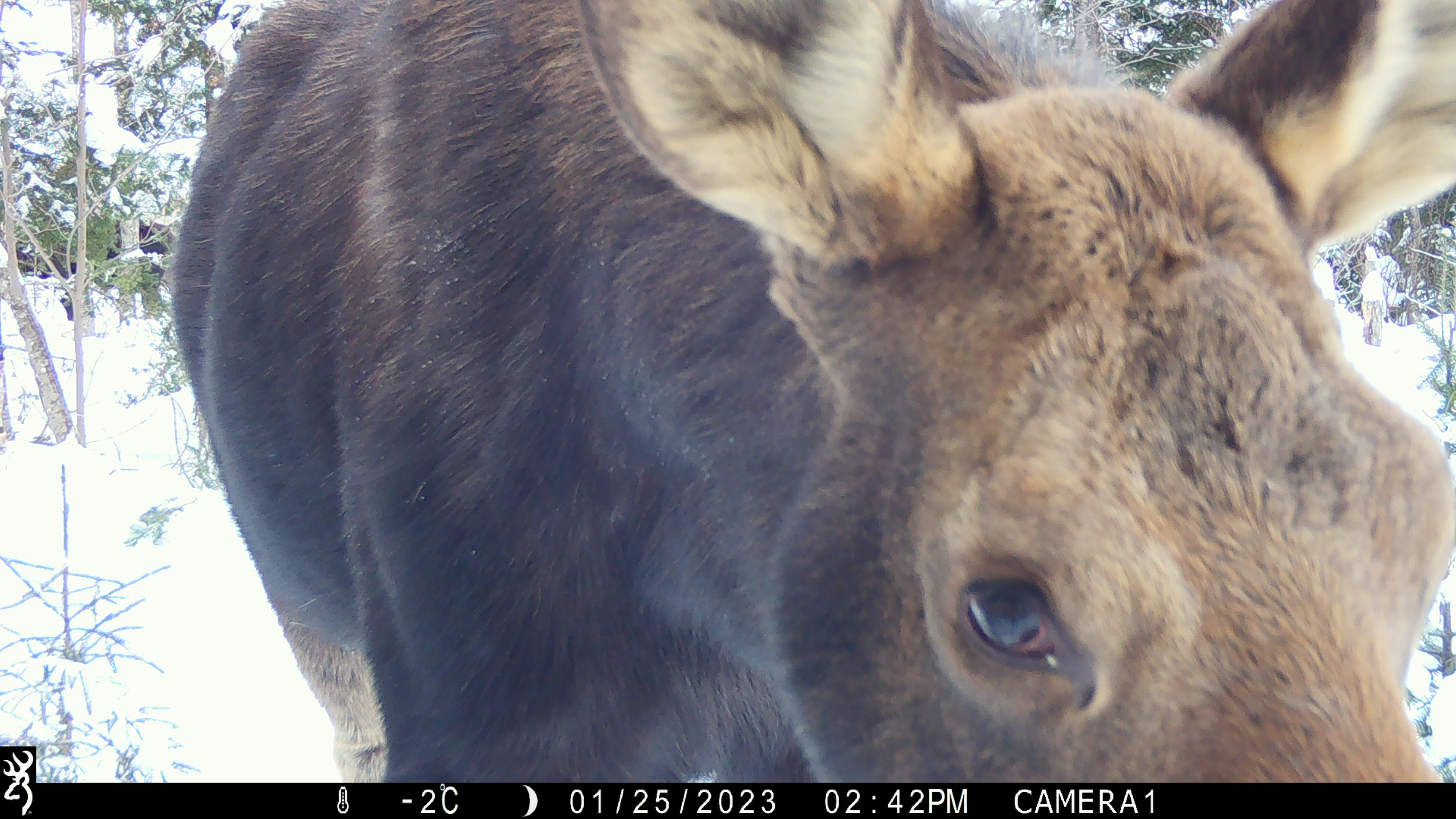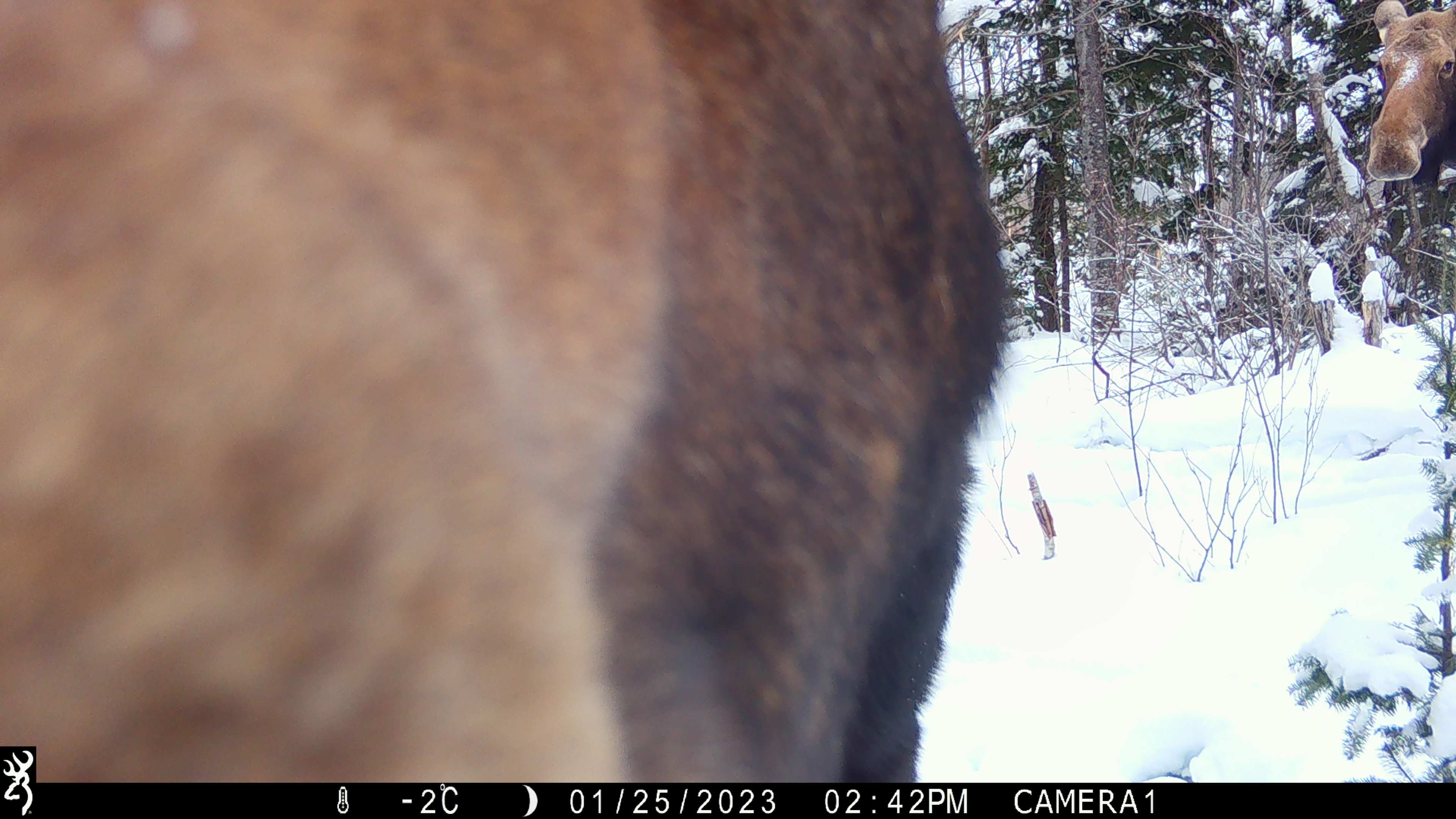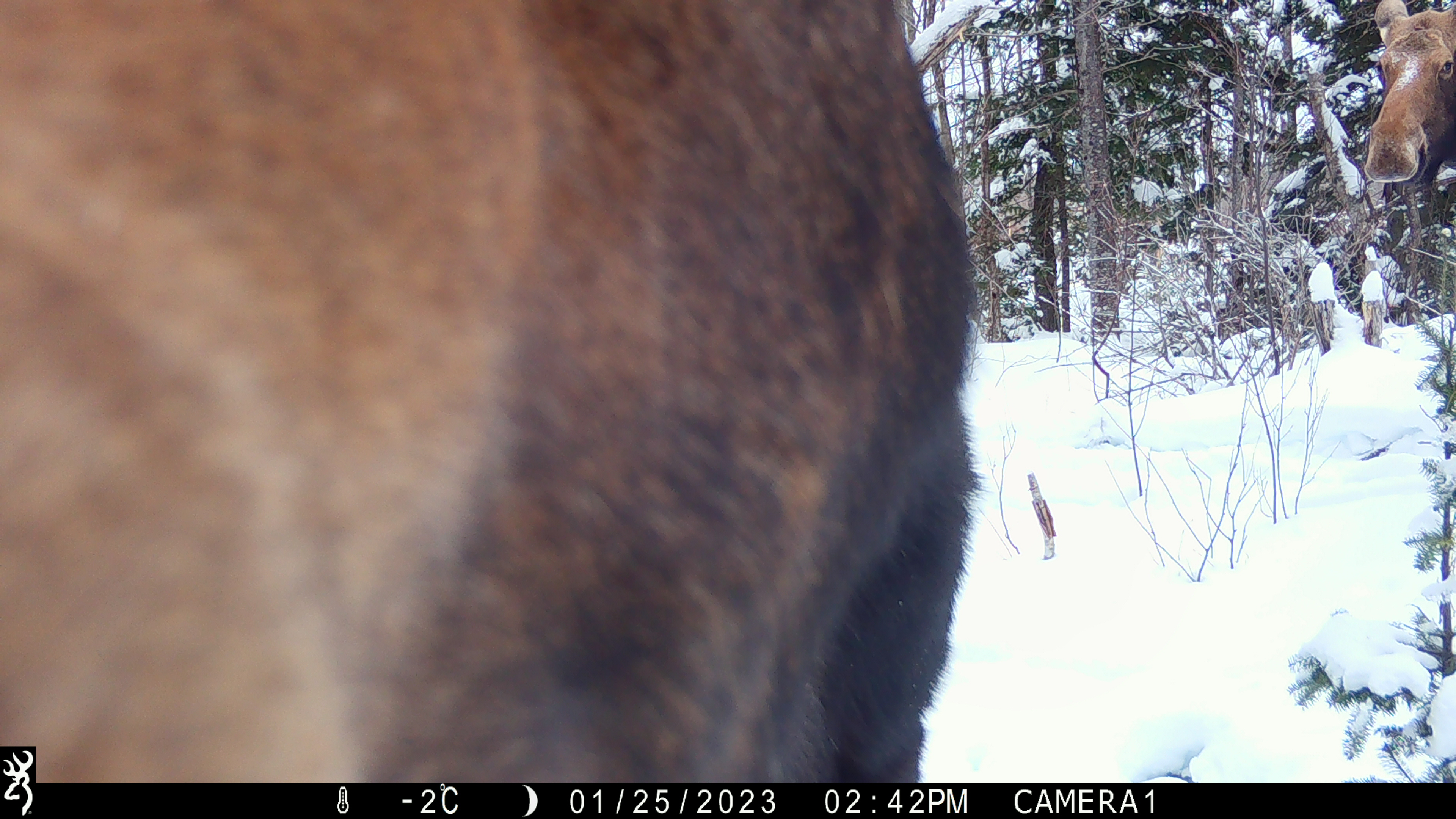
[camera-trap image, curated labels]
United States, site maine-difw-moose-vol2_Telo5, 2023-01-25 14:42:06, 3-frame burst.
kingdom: Animalia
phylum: Chordata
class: Mammalia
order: Artiodactyla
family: Cervidae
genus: Alces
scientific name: Alces alces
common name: moose